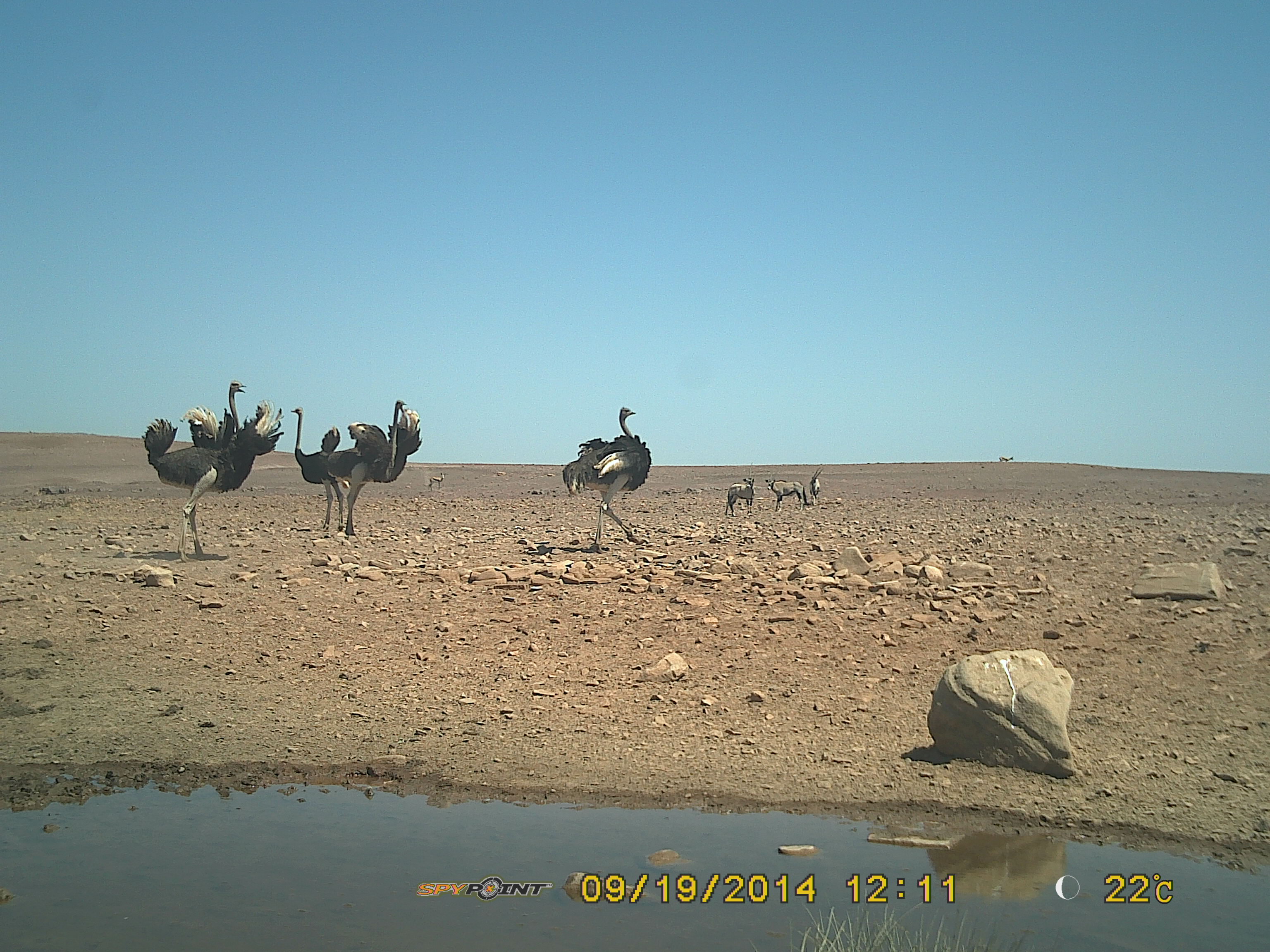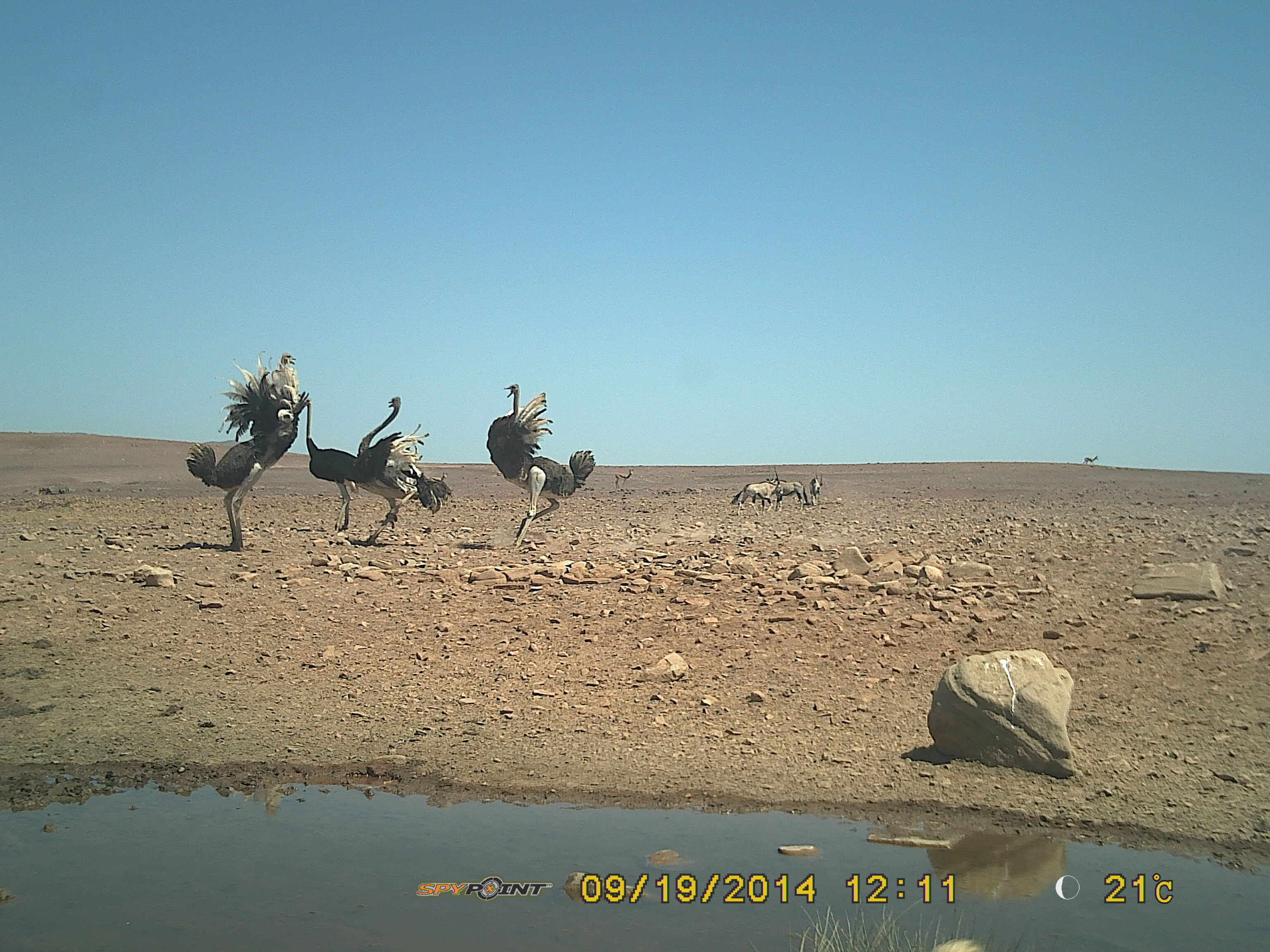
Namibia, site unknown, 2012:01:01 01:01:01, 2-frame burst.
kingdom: Animalia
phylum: Chordata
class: Aves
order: Struthioniformes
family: Struthionidae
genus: Struthio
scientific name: Struthio camelus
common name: common ostrich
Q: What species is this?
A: Struthio camelus (common ostrich).